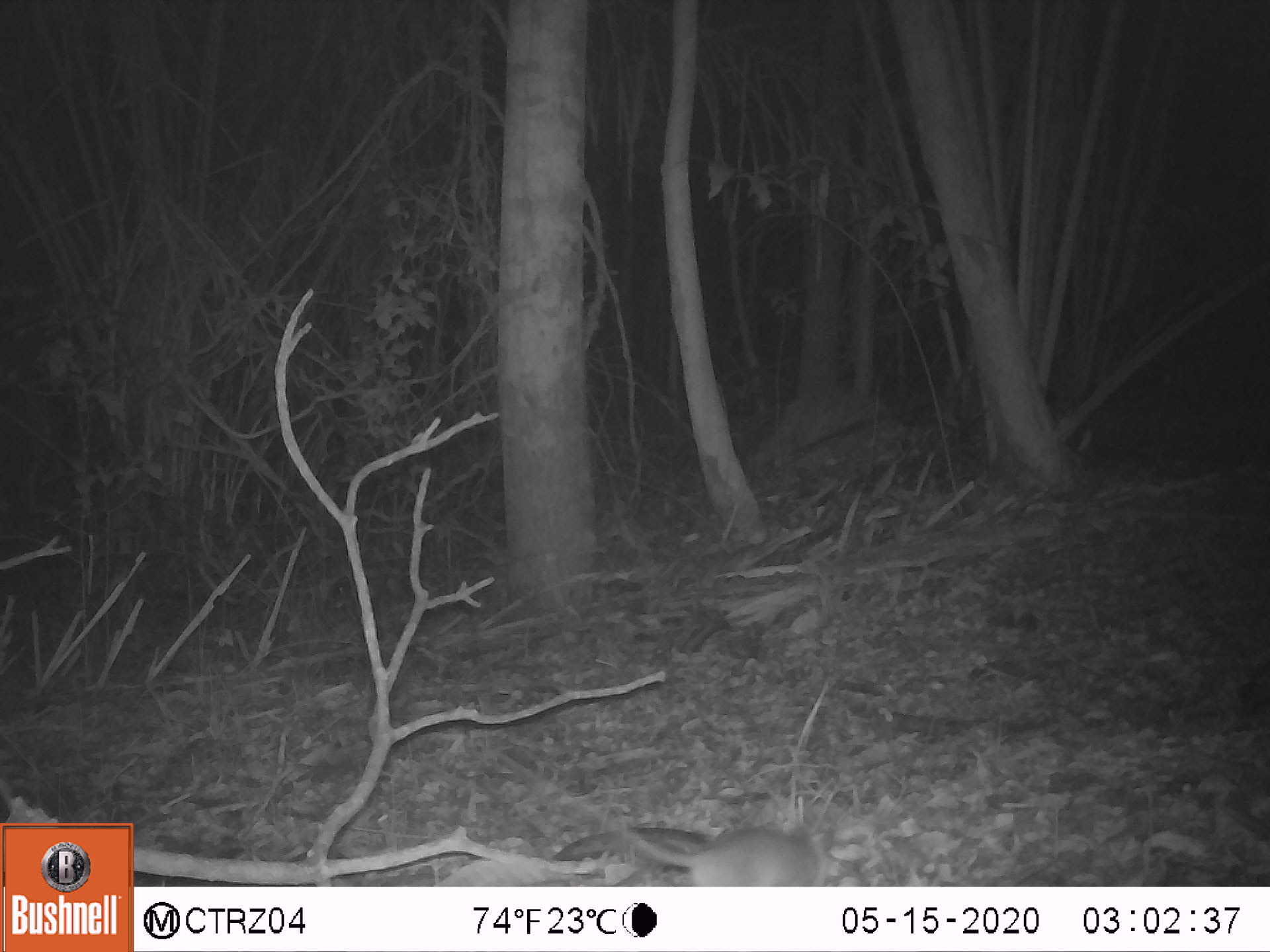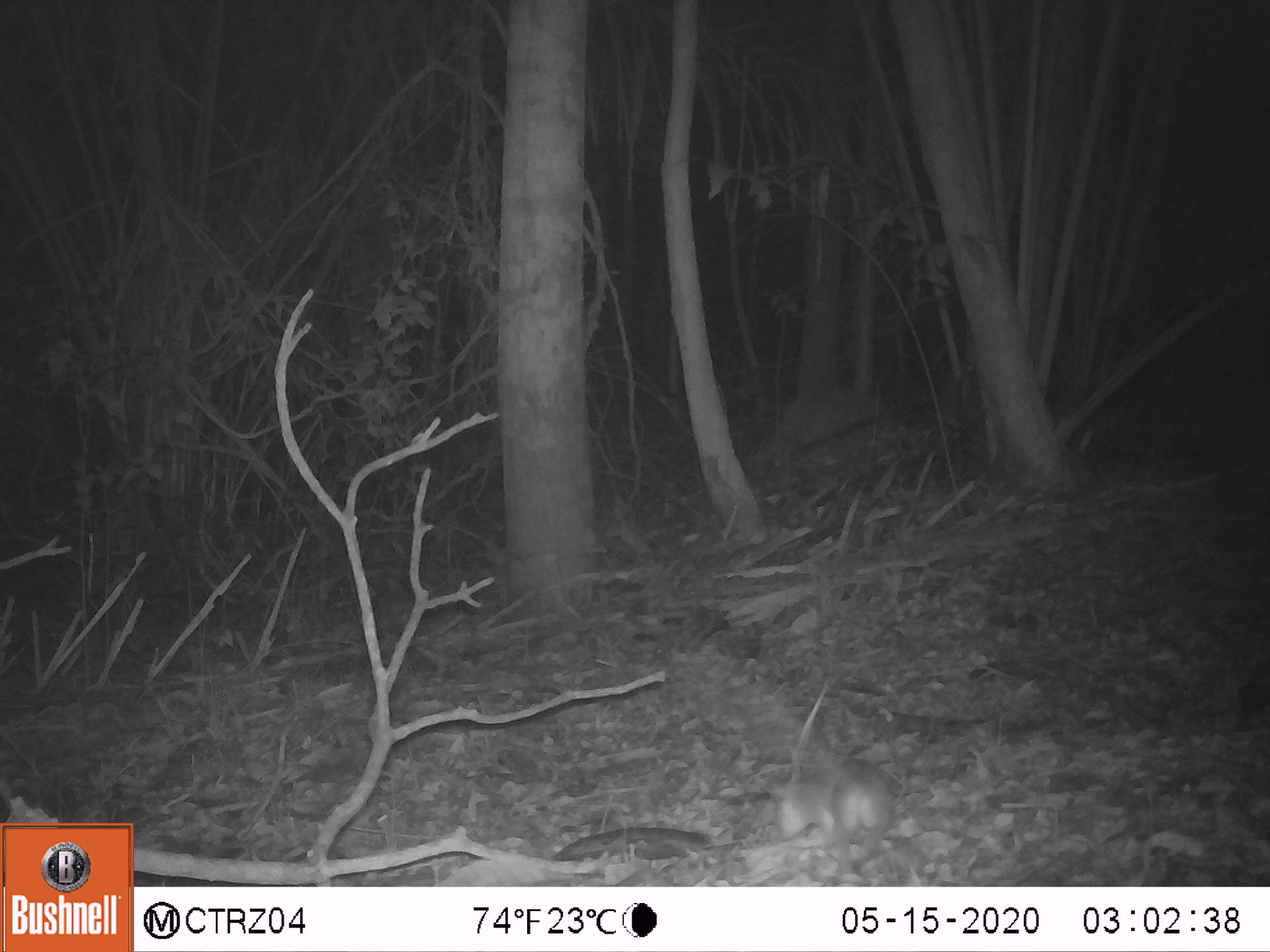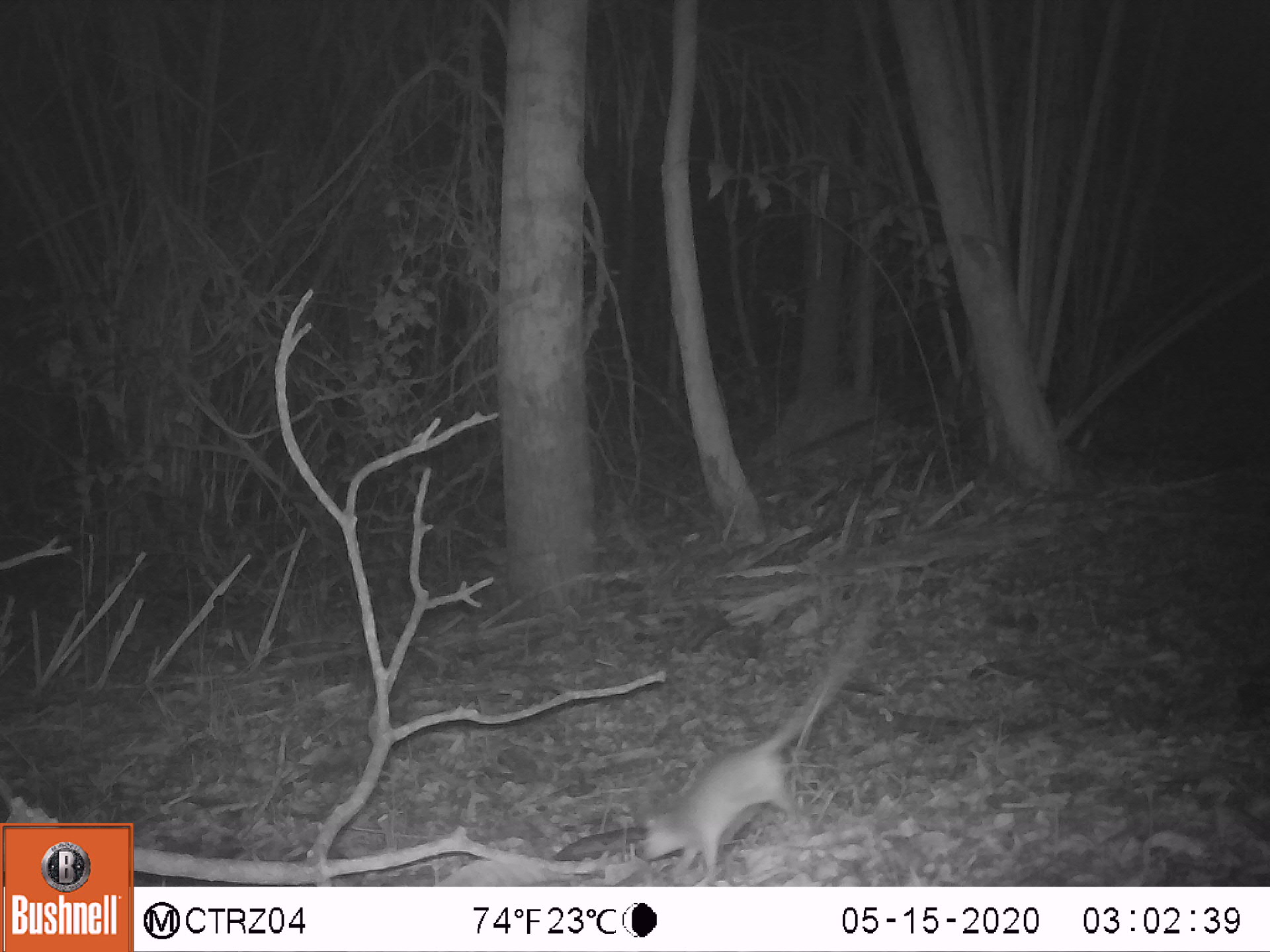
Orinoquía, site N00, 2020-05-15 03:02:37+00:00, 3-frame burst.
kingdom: Animalia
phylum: Chordata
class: Mammalia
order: Rodentia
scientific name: Rodentia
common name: rodent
Rodent (Rodentia).